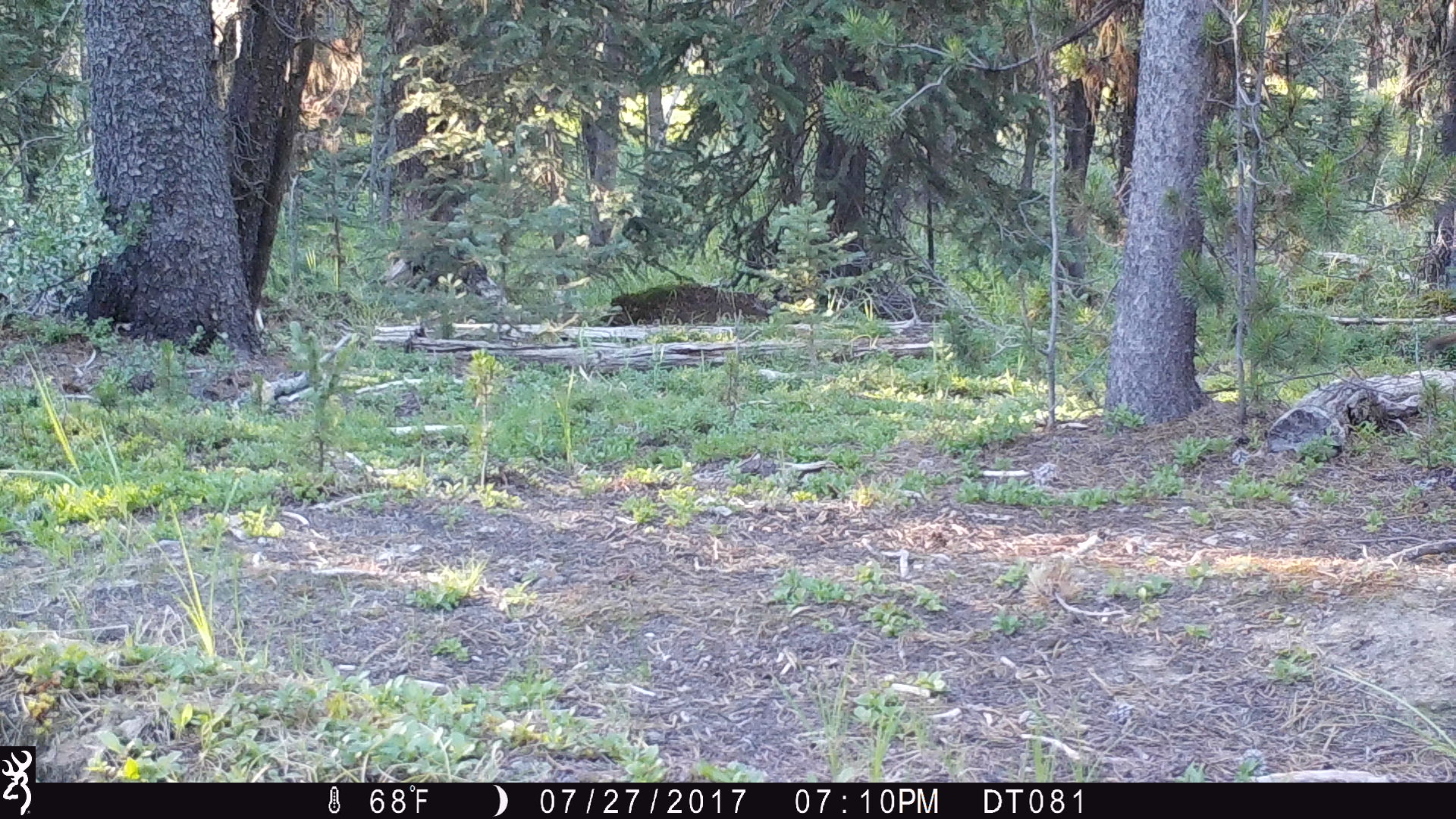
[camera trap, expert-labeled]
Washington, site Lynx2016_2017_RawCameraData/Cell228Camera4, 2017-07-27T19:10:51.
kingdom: Animalia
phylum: Chordata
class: Mammalia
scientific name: Mammalia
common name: small mammal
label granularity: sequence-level